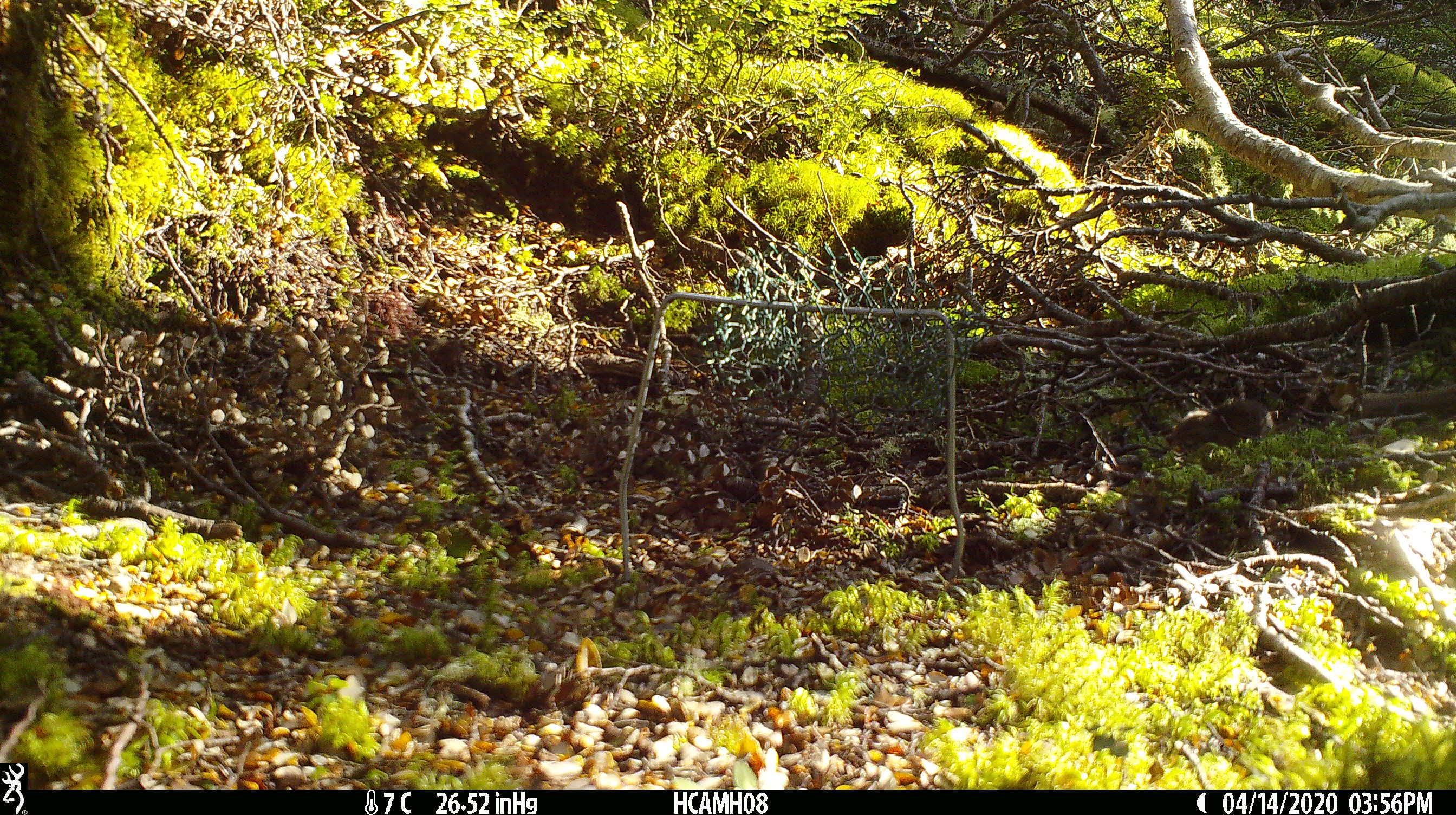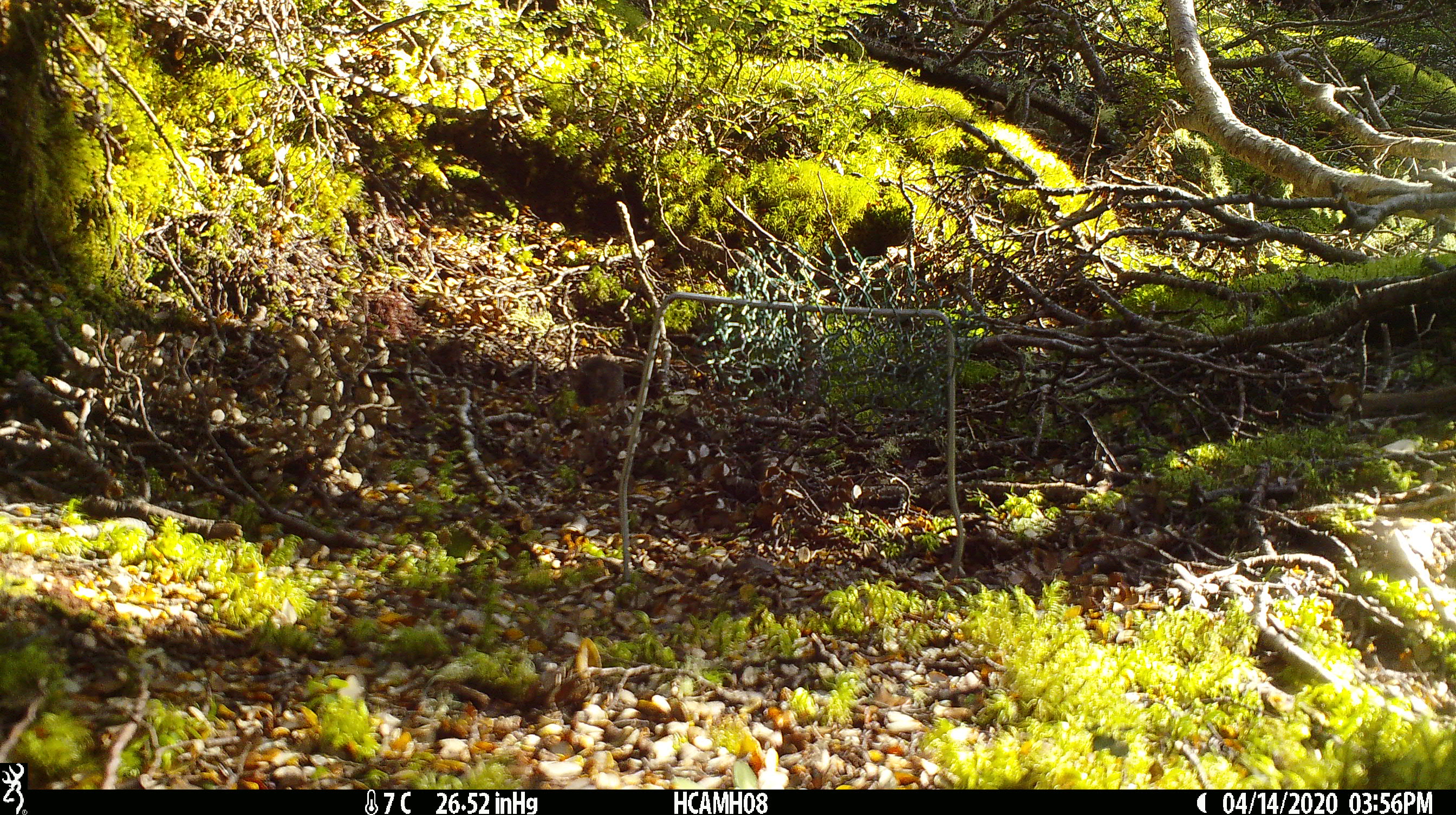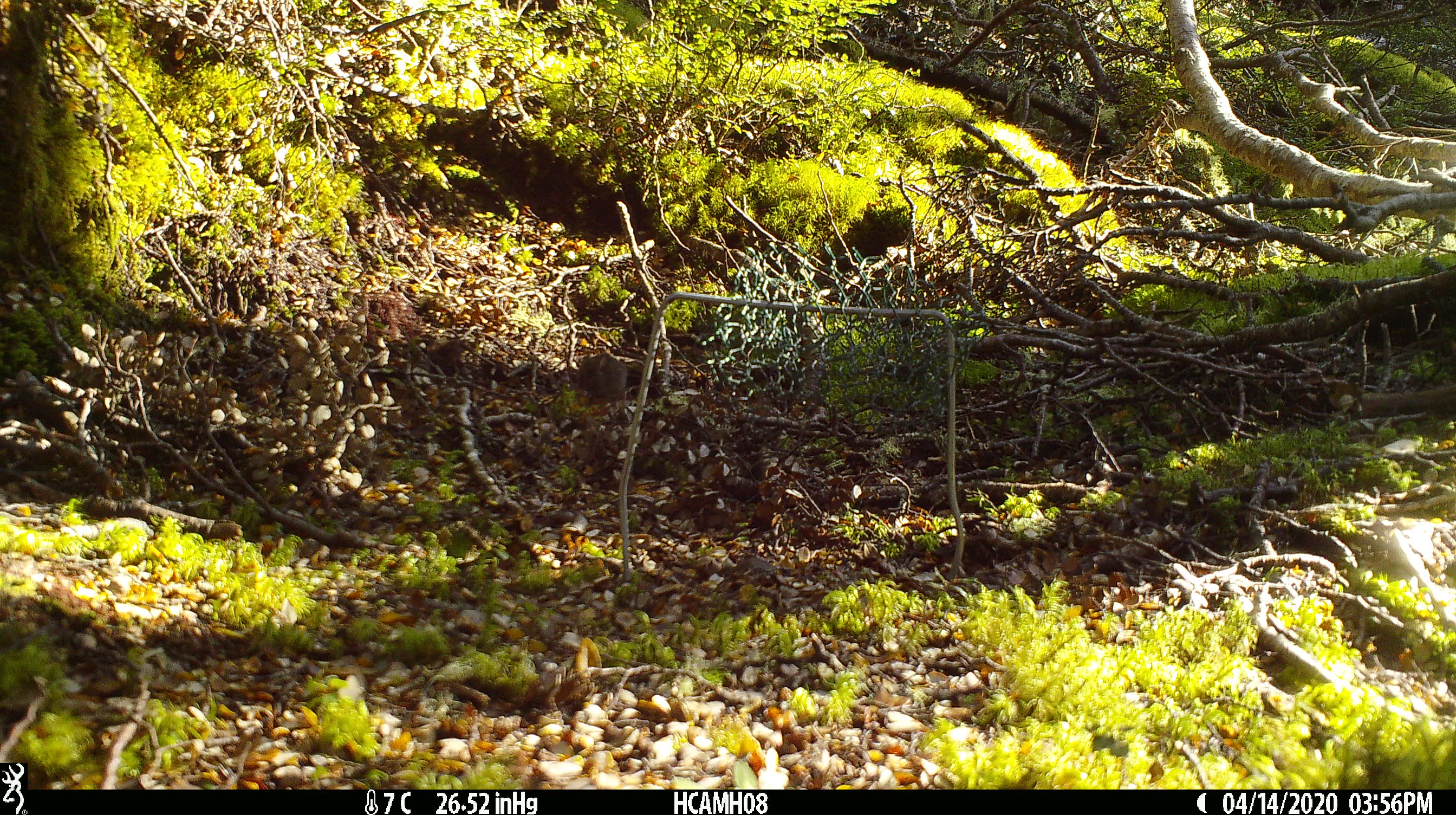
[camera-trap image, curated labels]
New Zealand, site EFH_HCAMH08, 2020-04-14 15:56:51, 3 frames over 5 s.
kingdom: Animalia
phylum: Chordata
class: Mammalia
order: Rodentia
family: Muridae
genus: Mus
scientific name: Mus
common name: mouse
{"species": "mouse (Mus)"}